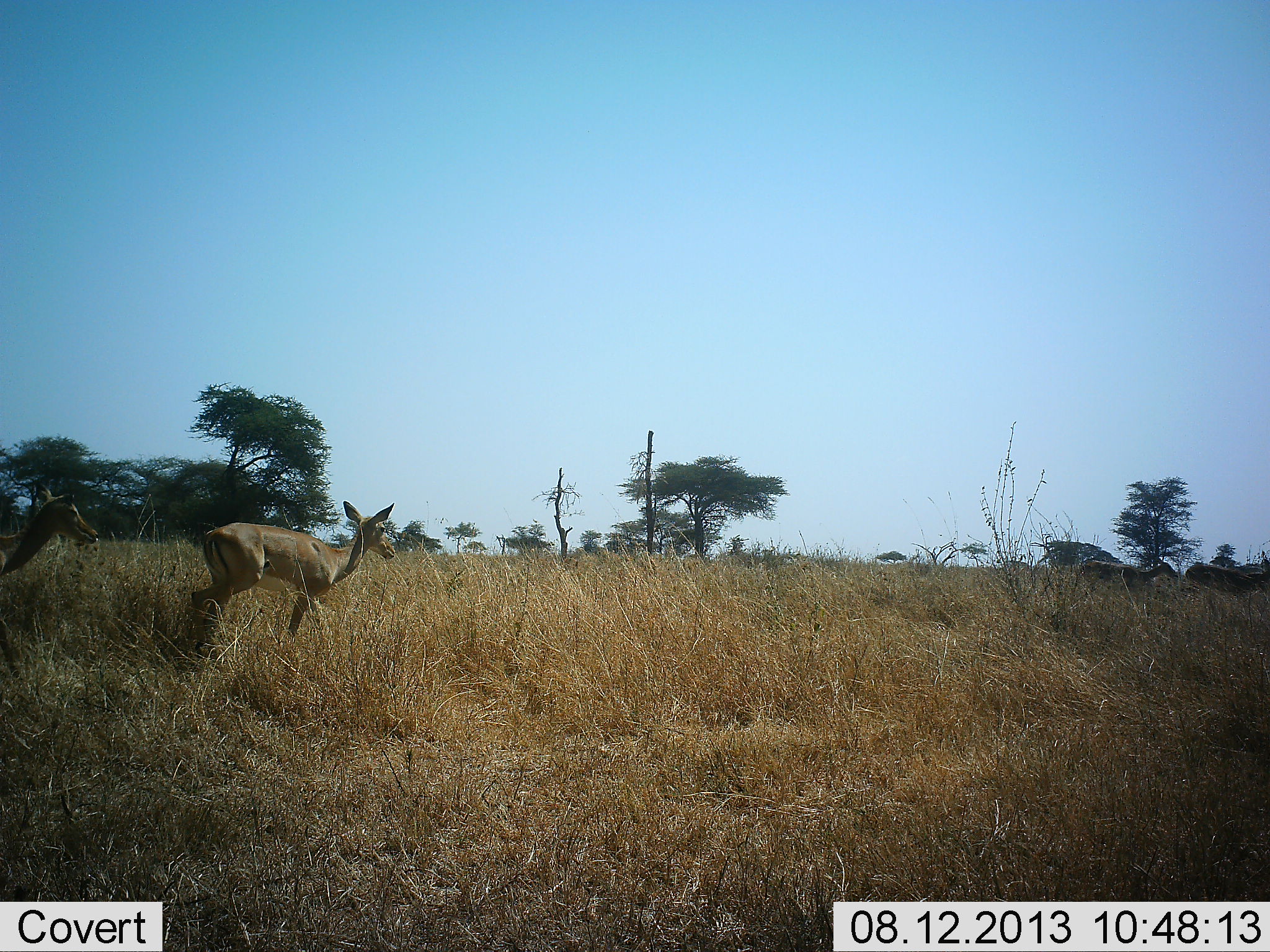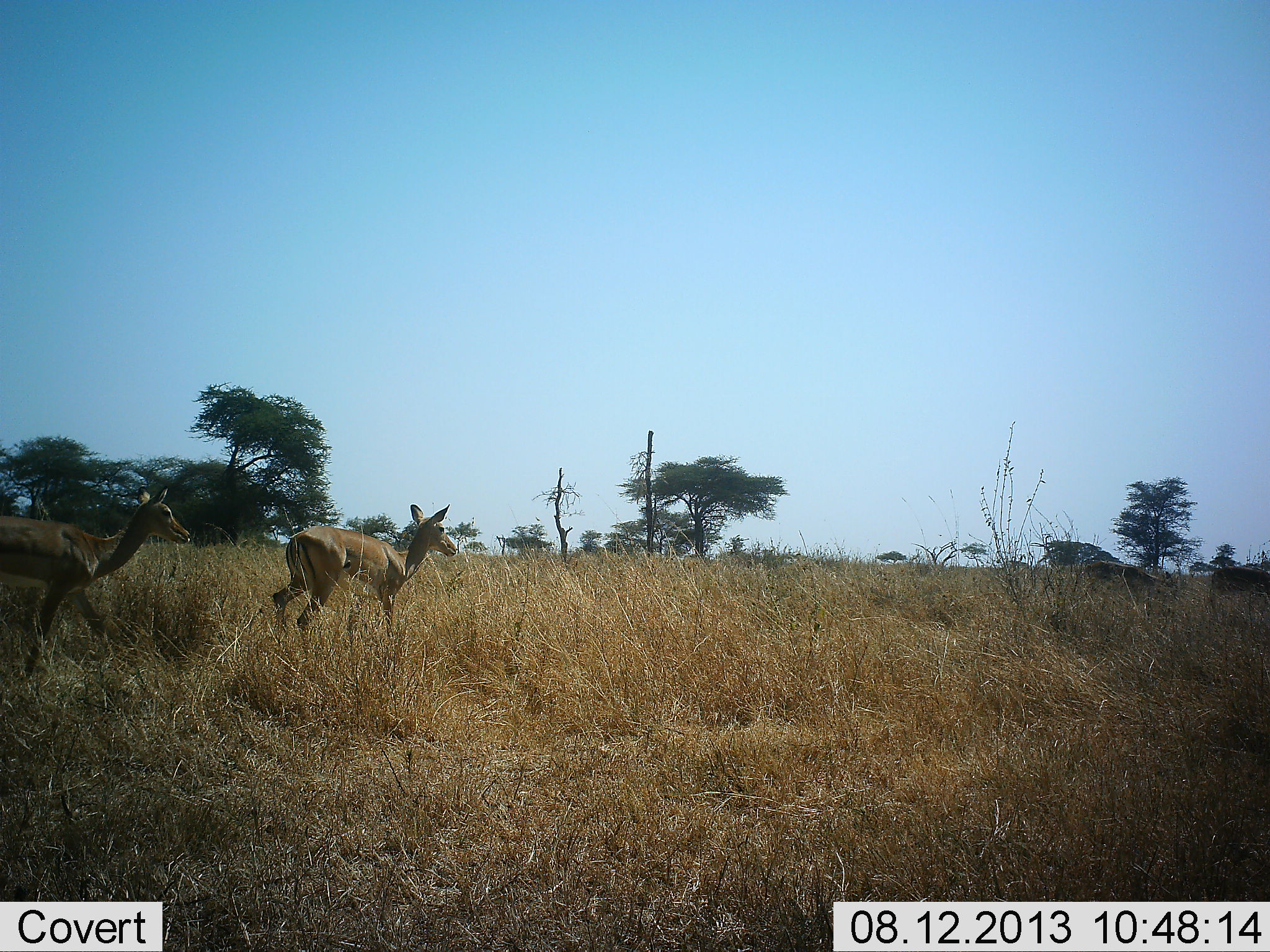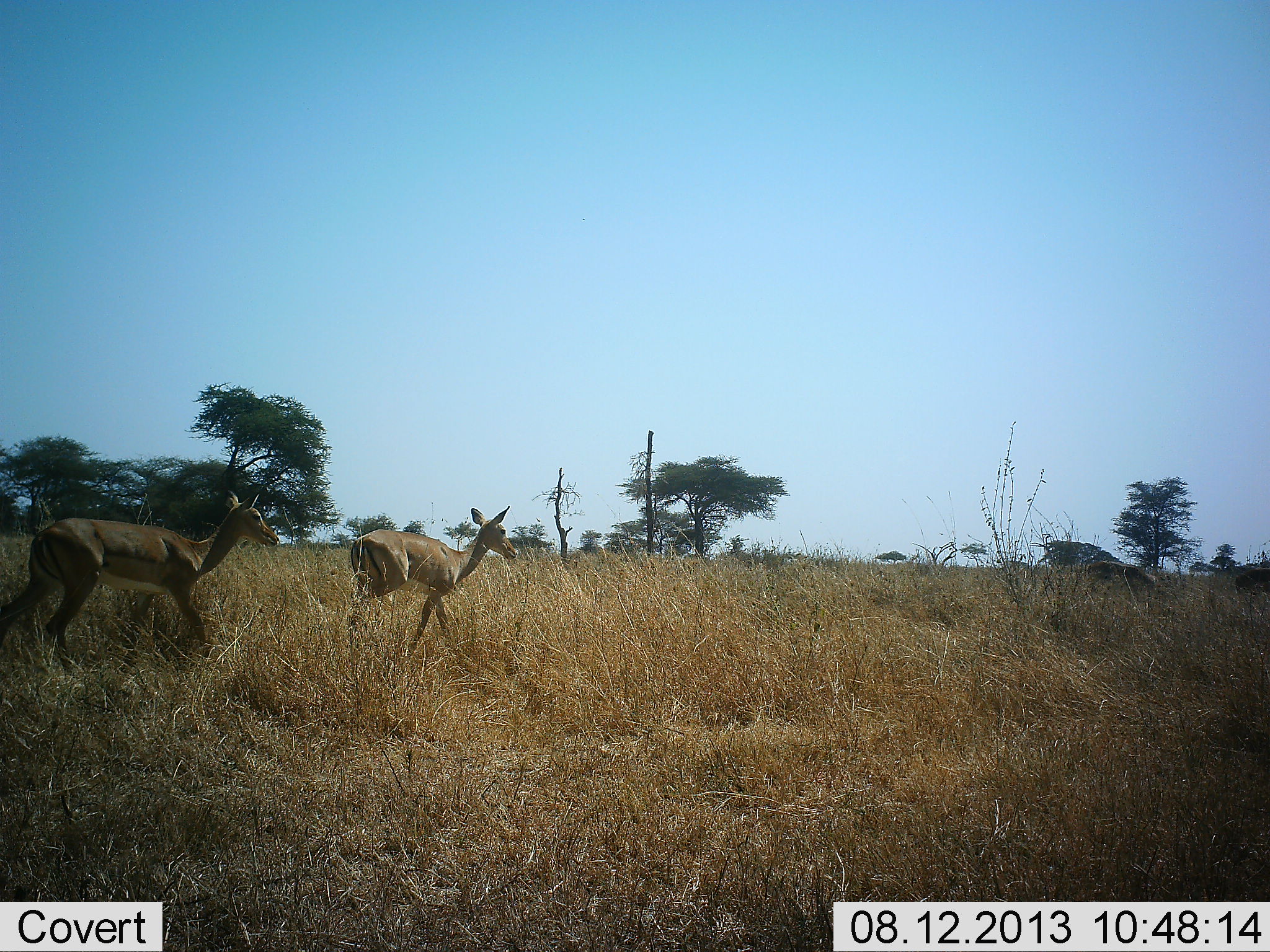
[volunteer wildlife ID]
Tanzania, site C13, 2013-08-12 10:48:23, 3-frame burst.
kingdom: Animalia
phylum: Chordata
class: Mammalia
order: Artiodactyla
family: Bovidae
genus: Aepyceros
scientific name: Aepyceros melampus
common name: impala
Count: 4.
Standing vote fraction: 15%.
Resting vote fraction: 0%.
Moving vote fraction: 100%.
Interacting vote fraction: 0%.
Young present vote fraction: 0%.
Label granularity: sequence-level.